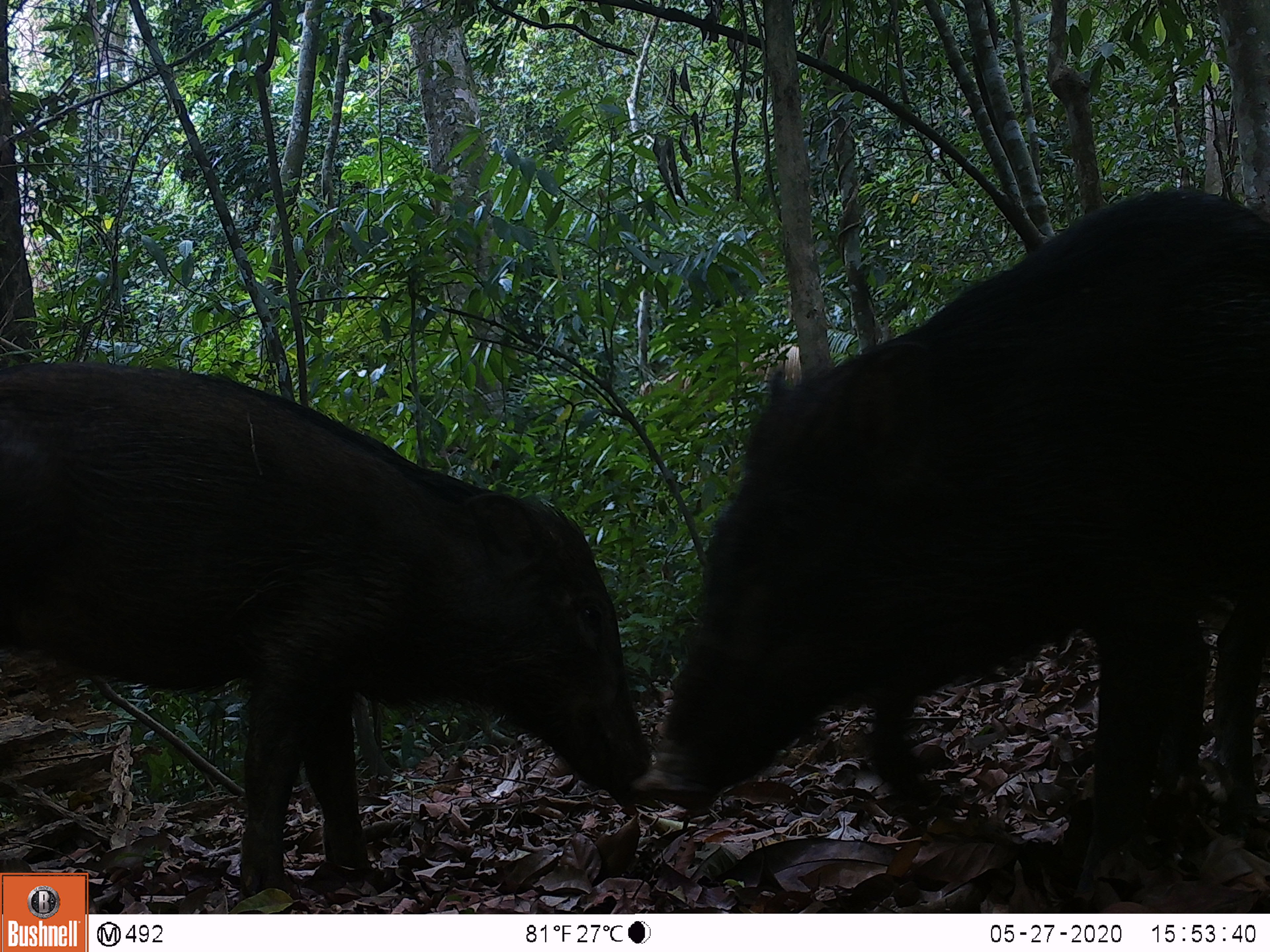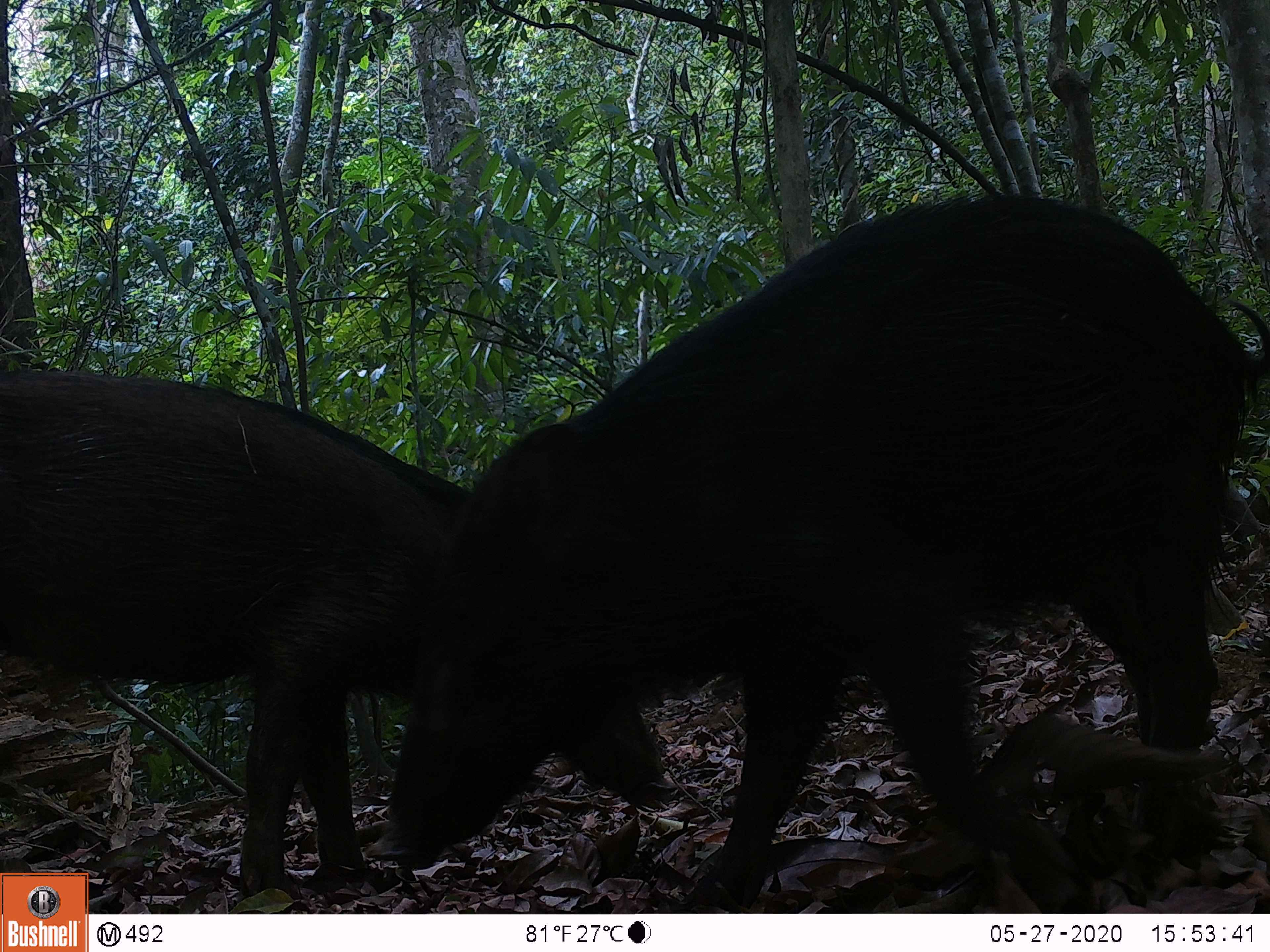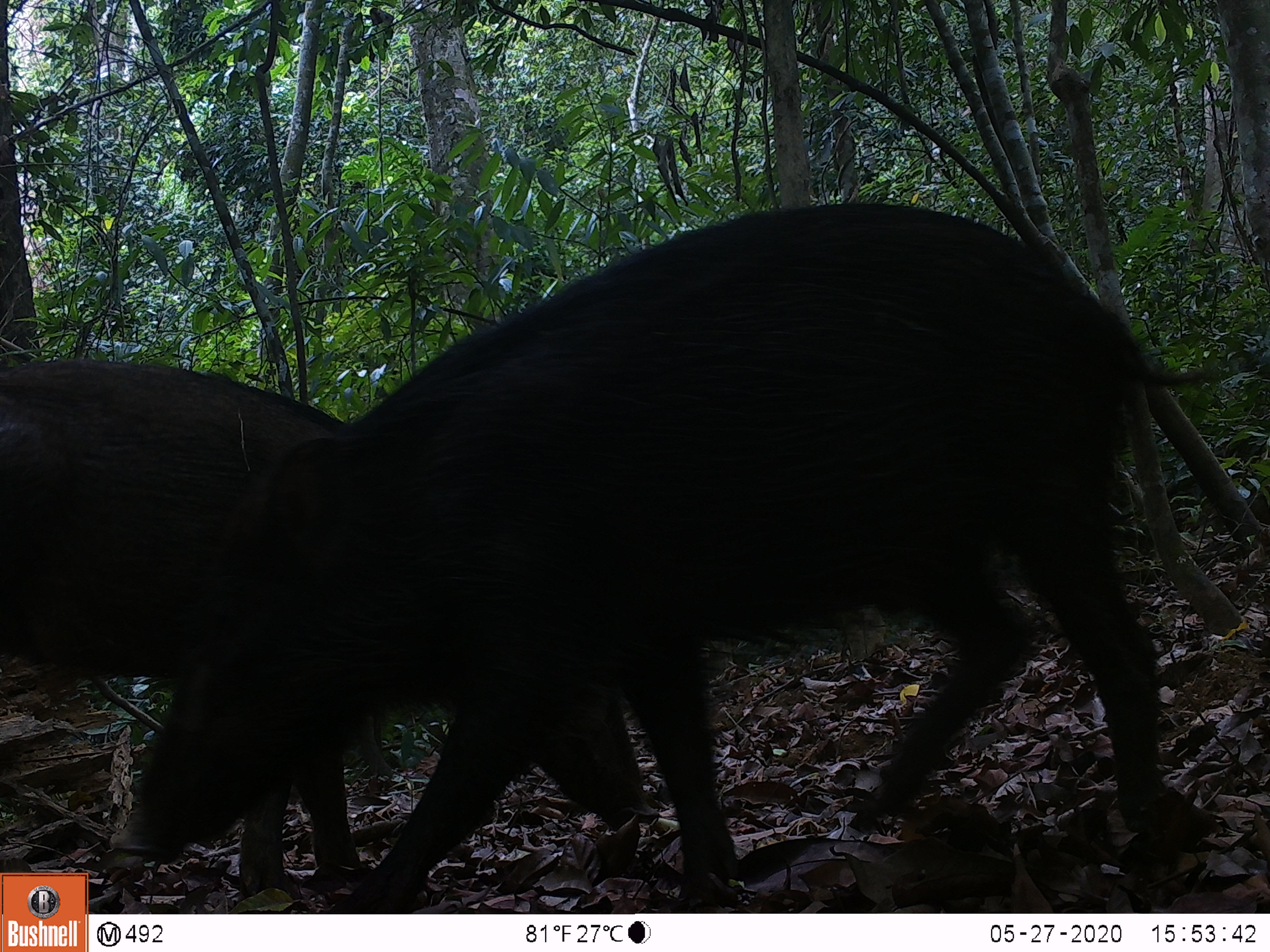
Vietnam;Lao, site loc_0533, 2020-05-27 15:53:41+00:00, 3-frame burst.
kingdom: Animalia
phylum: Chordata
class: Mammalia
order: Artiodactyla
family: Suidae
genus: Sus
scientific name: Sus scrofa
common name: eurasian wild pig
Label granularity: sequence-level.